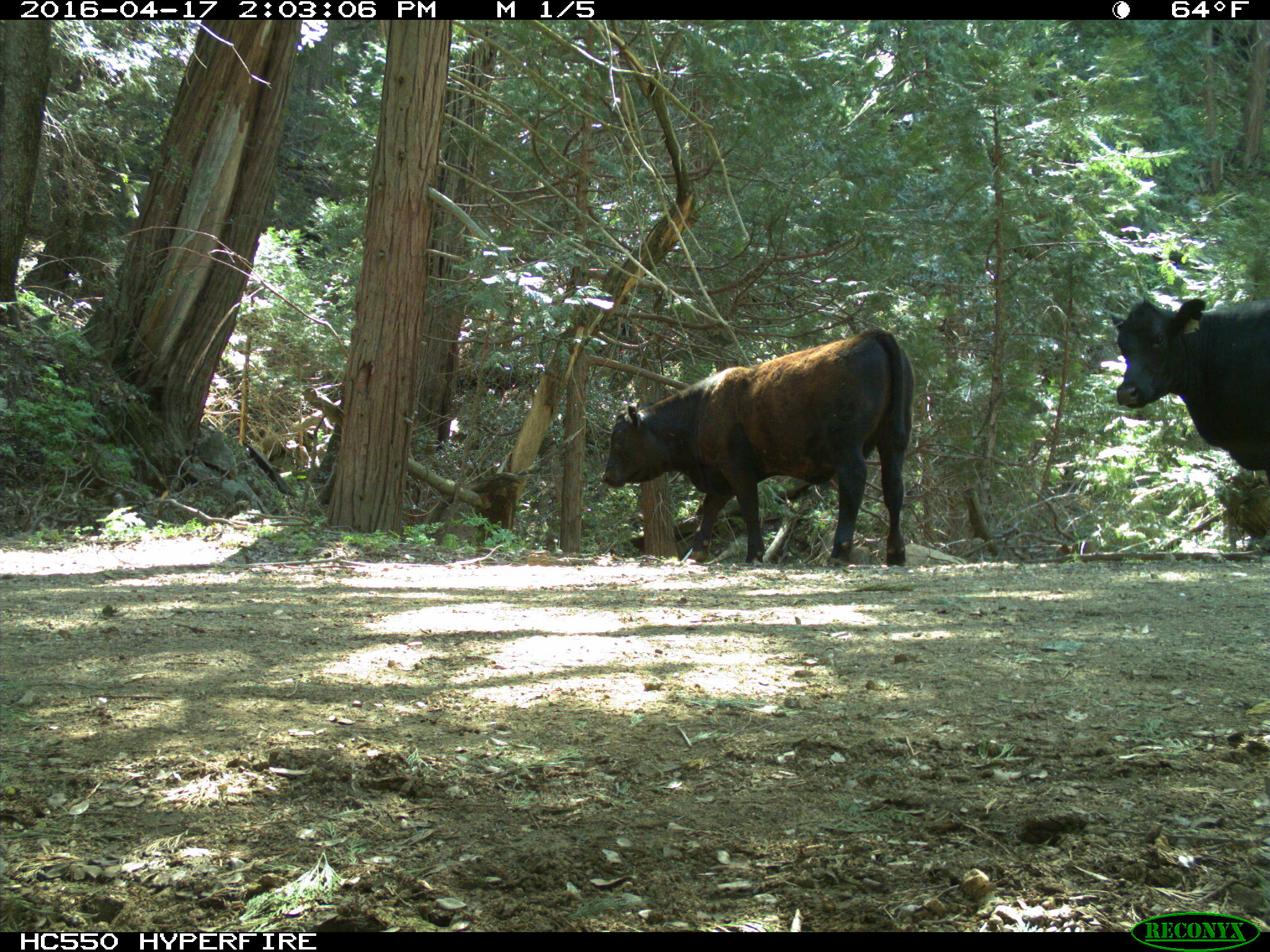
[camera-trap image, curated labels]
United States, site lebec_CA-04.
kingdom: Animalia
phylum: Chordata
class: Mammalia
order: Artiodactyla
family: Bovidae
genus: Bos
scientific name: Bos taurus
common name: domestic cow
Bos taurus (domestic cow).